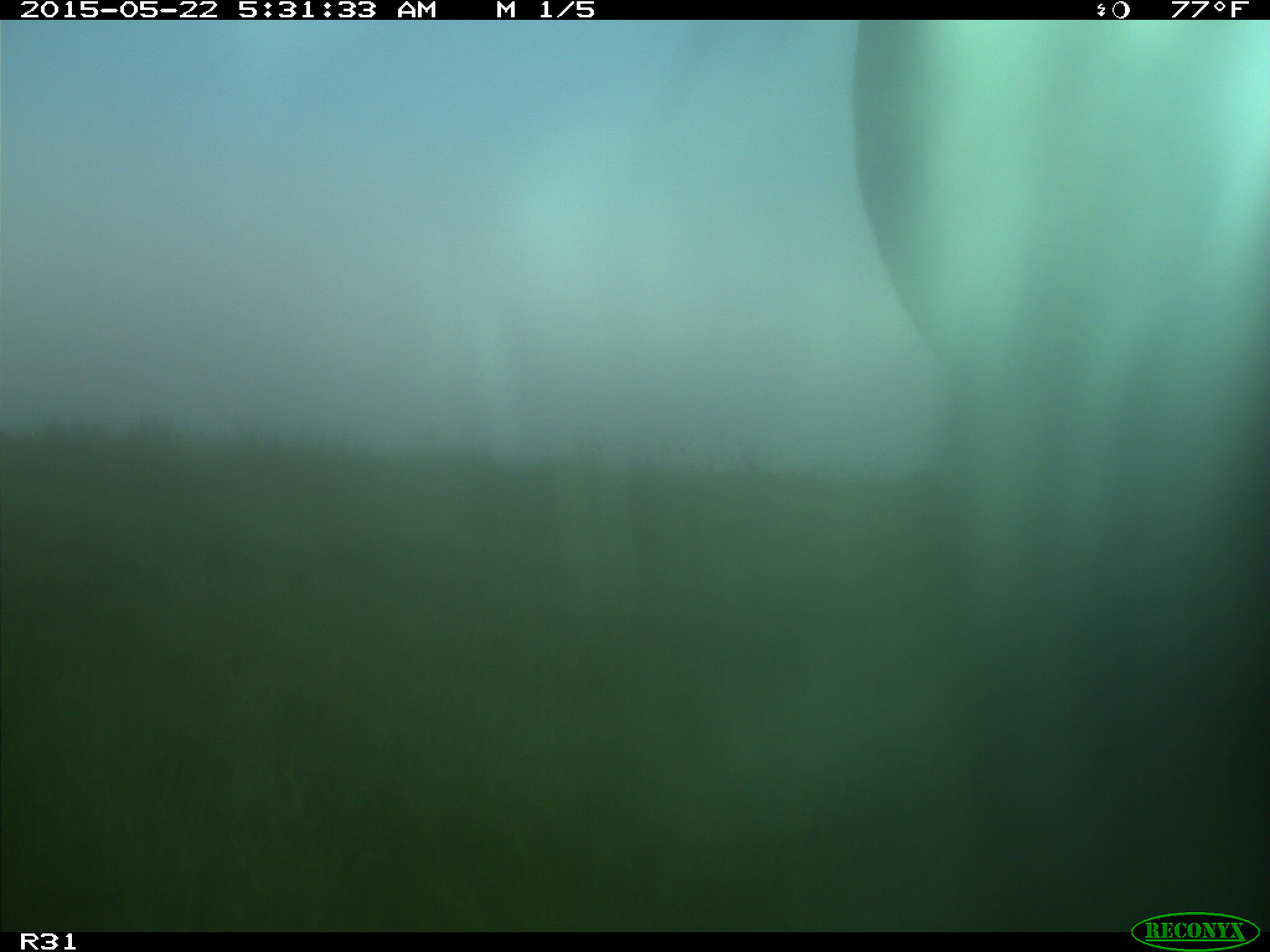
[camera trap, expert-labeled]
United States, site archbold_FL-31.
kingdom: Animalia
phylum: Chordata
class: Mammalia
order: Artiodactyla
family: Bovidae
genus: Bos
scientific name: Bos taurus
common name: domestic cow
Bos taurus (domestic cow).